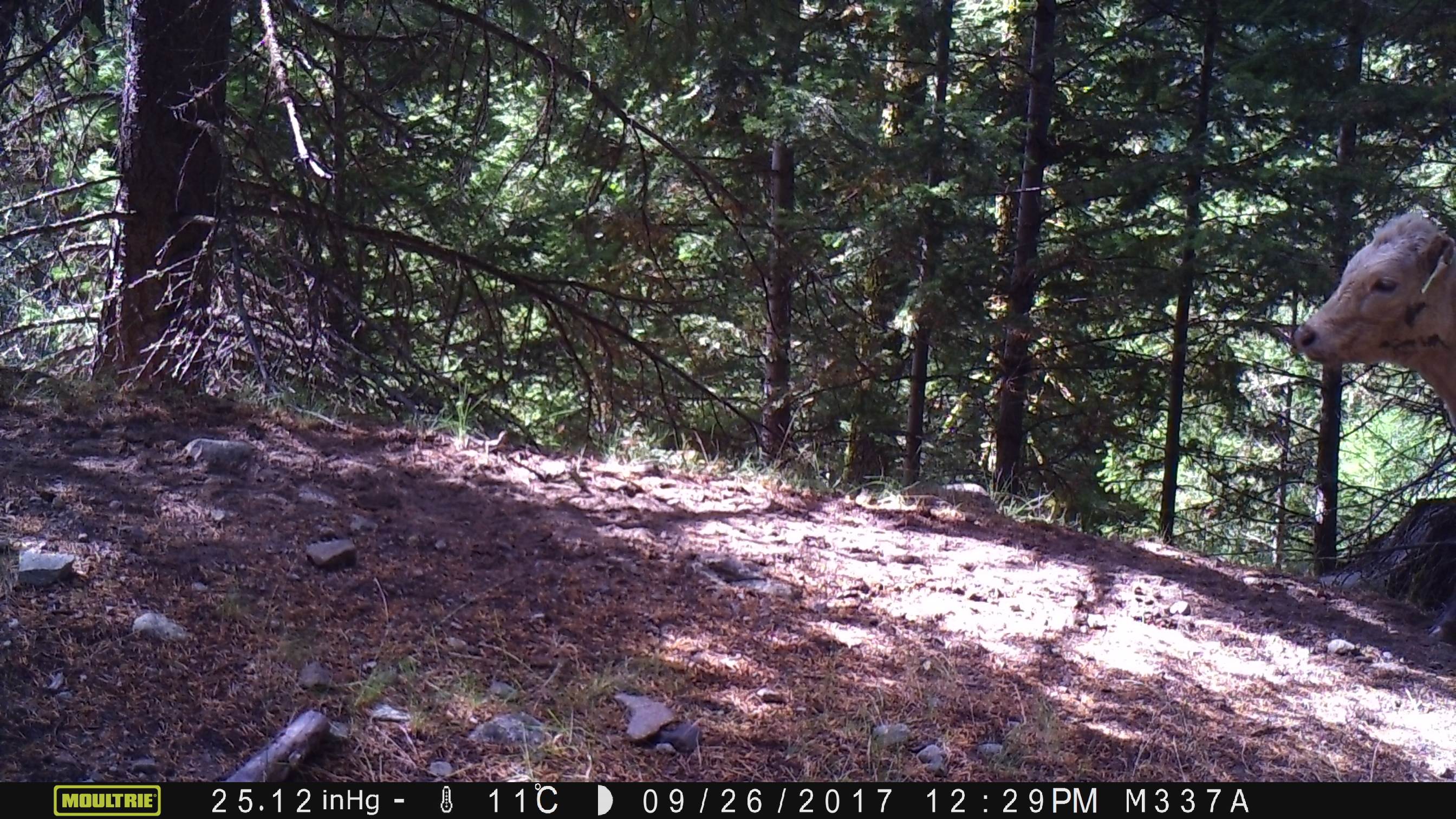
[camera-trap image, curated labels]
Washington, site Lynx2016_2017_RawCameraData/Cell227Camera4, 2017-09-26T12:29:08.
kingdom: Animalia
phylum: Chordata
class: Mammalia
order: Artiodactyla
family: Bovidae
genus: Bos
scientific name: Bos taurus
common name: domestic cattle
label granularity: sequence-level